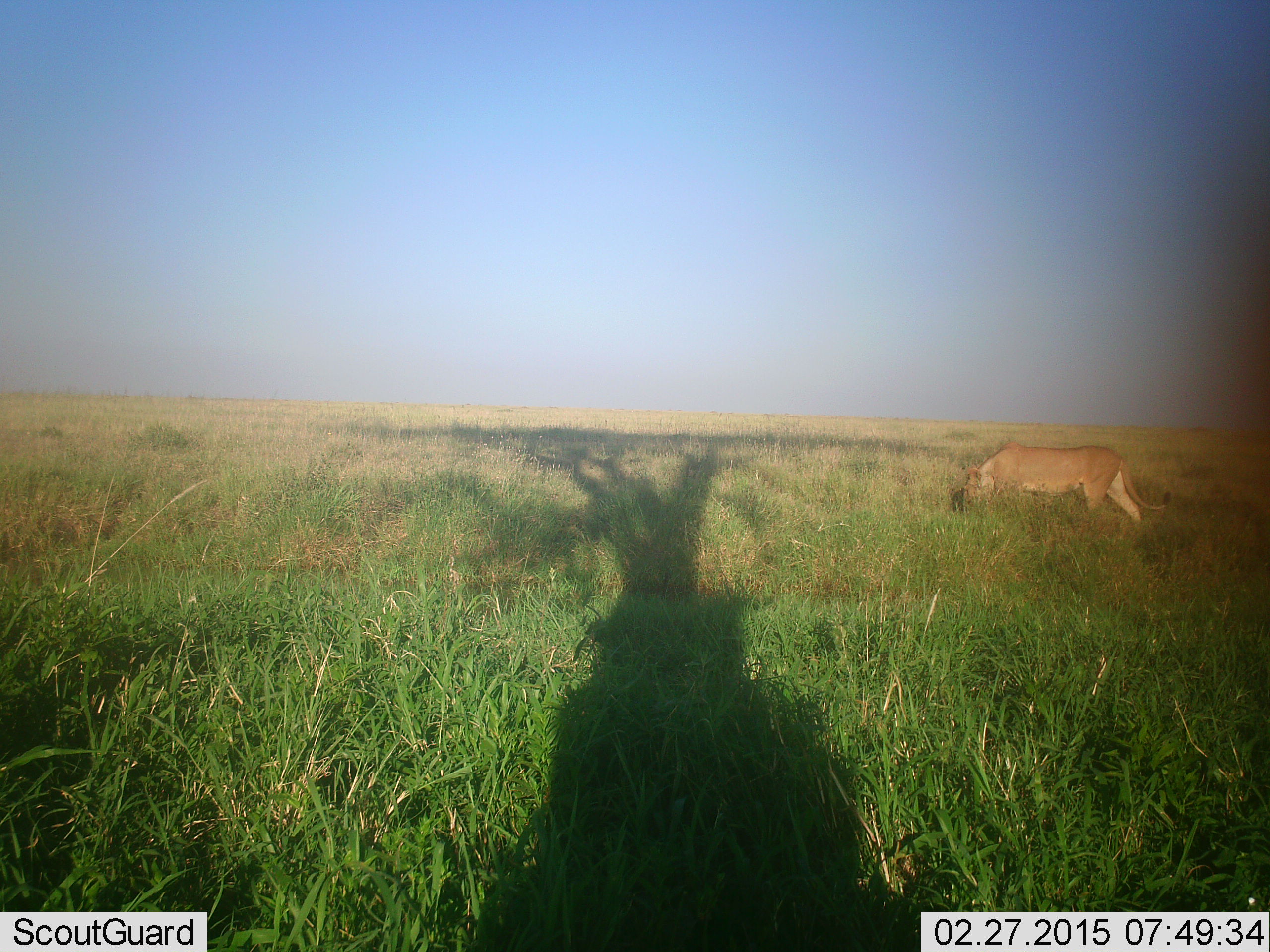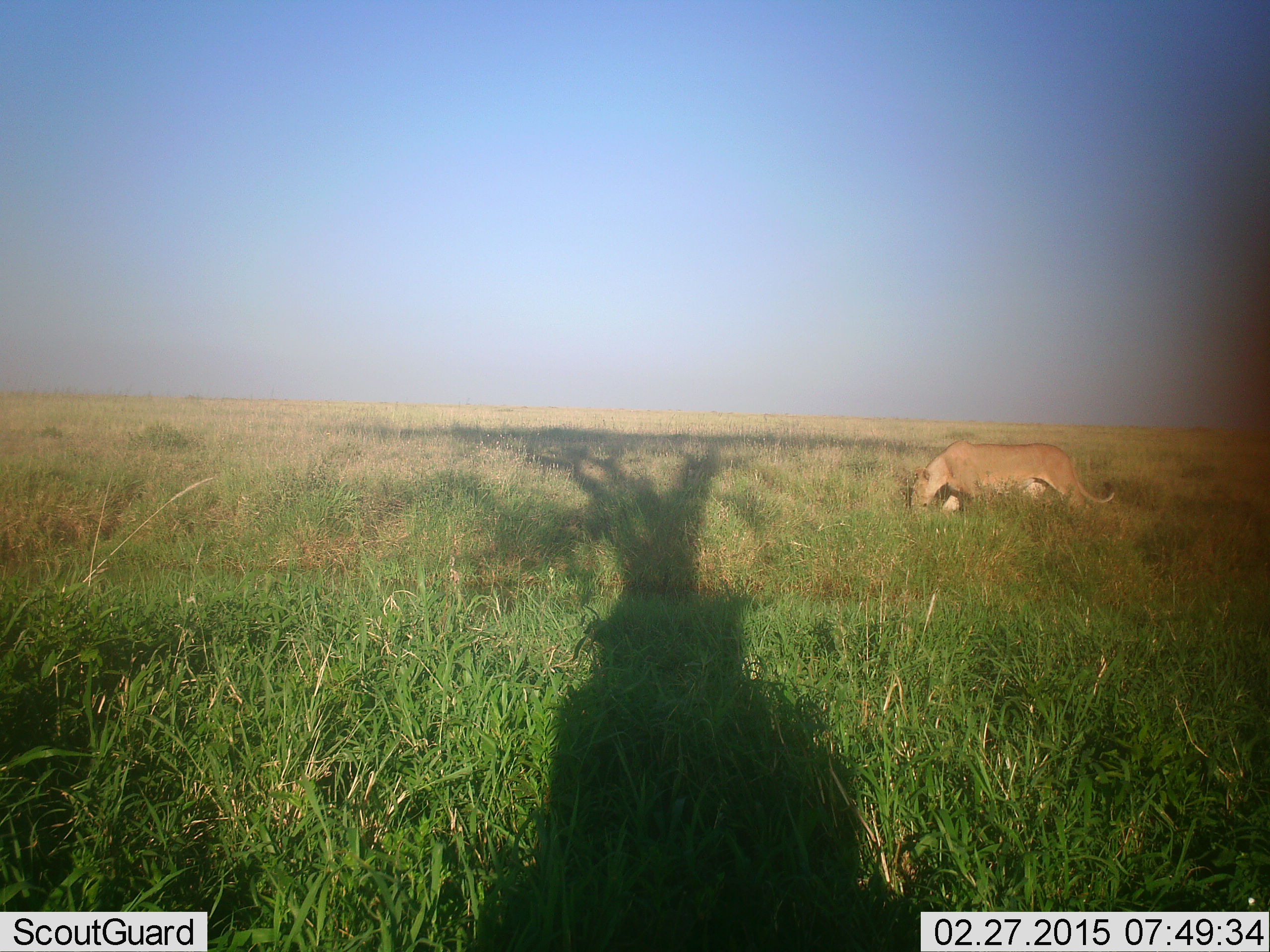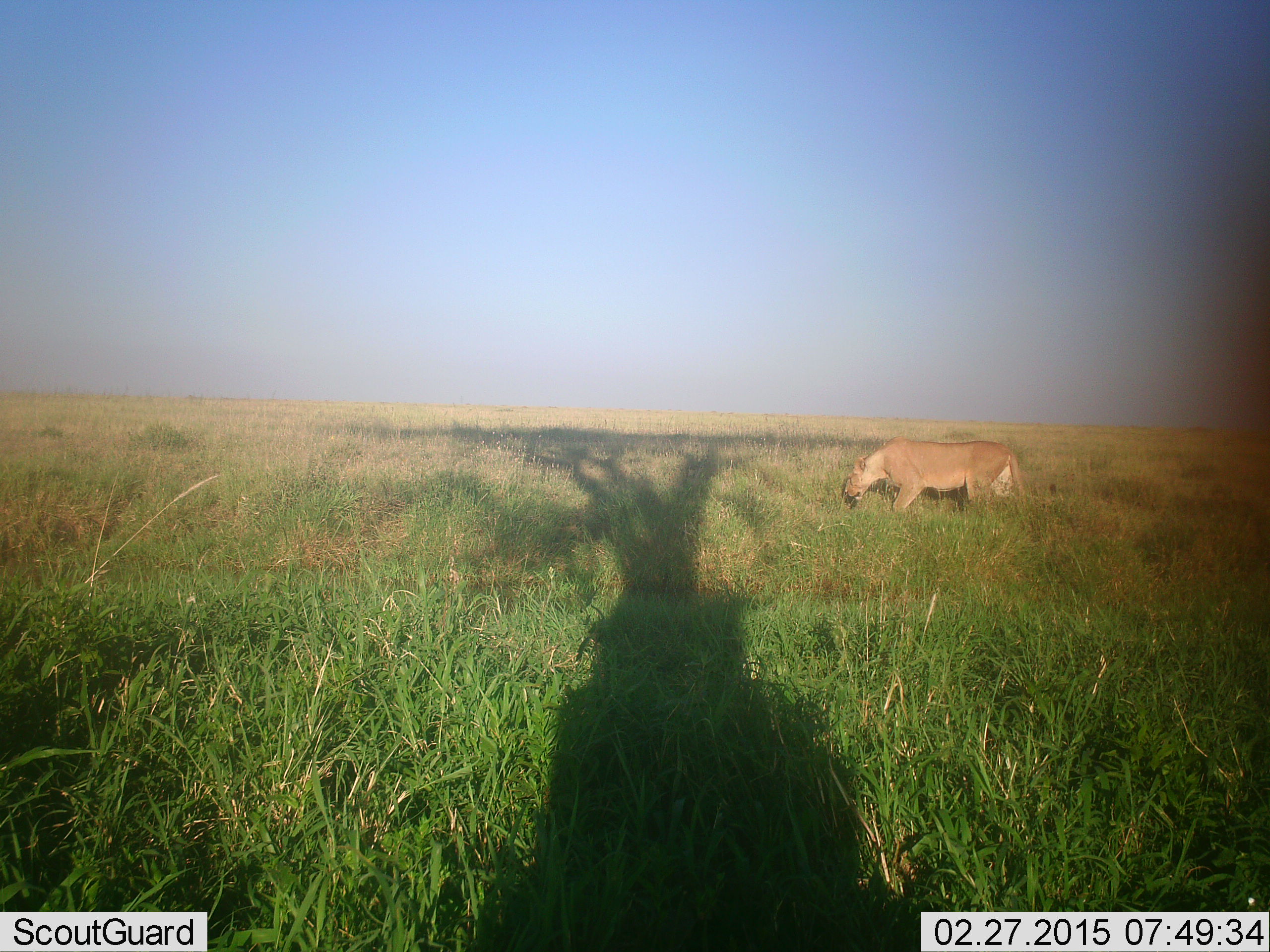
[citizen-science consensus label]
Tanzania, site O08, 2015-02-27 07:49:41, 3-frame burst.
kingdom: Animalia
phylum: Chordata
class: Mammalia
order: Carnivora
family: Felidae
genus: Panthera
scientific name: Panthera leo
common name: lion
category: lionfemale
Lionfemale (lion) (Panthera leo), count 1. Behavior (volunteer vote fractions): standing 10%, resting 0%, moving 80%, interacting 0%. Young present (vote fraction): 0%. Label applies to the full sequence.